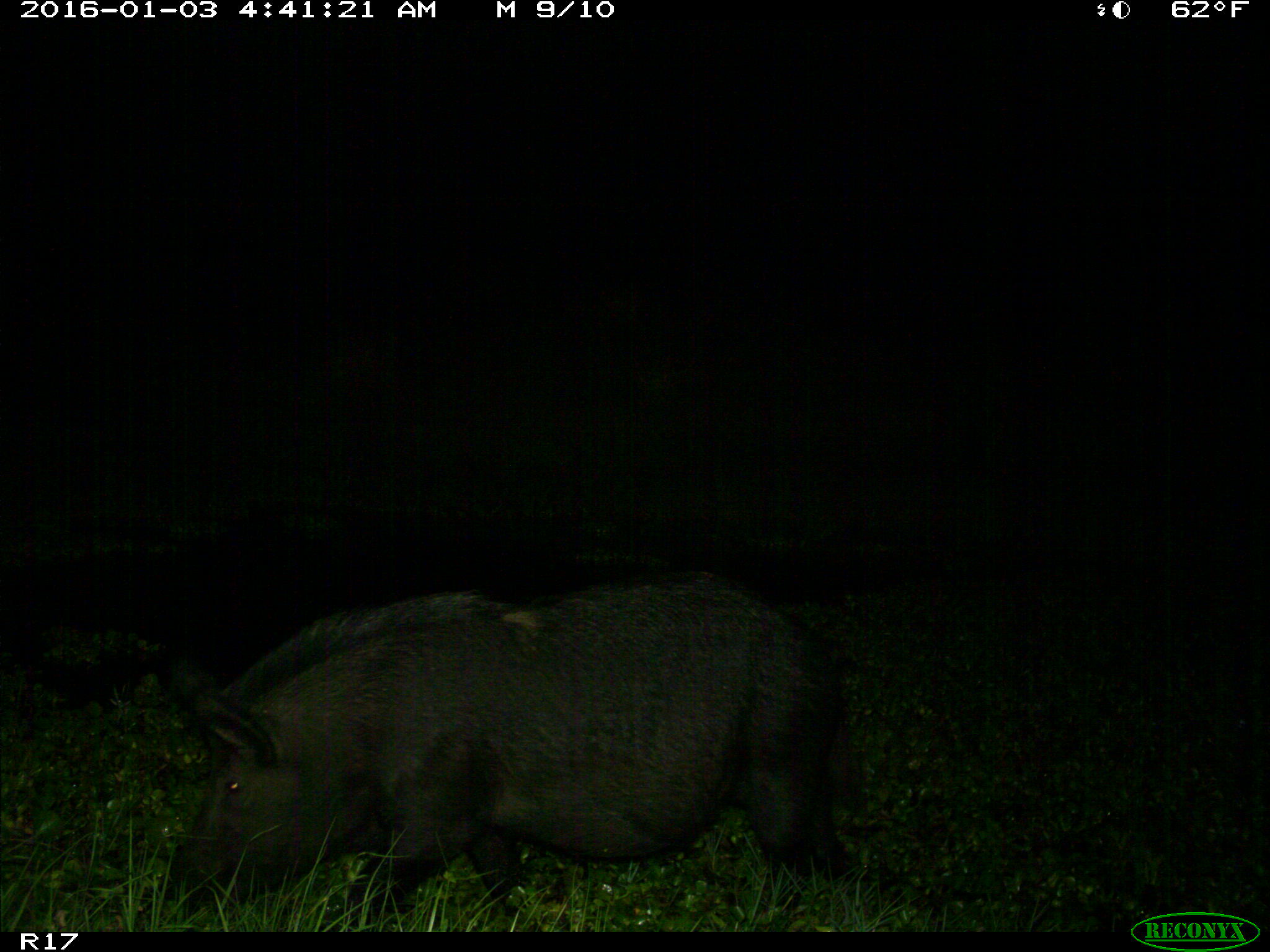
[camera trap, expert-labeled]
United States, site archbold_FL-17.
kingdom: Animalia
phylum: Chordata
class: Mammalia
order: Artiodactyla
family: Suidae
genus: Sus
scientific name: Sus scrofa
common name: wild boar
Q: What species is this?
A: Sus scrofa (wild boar).